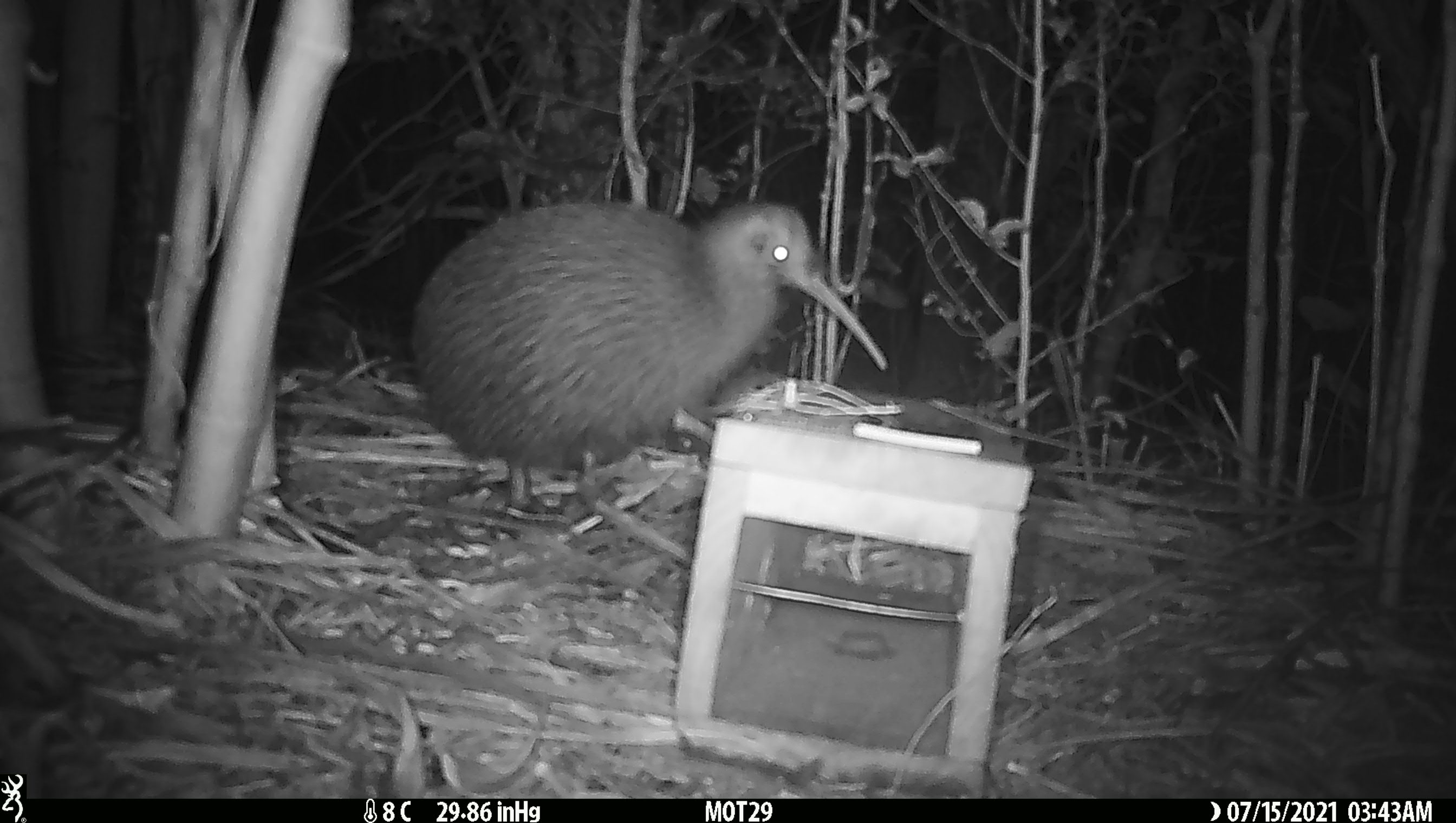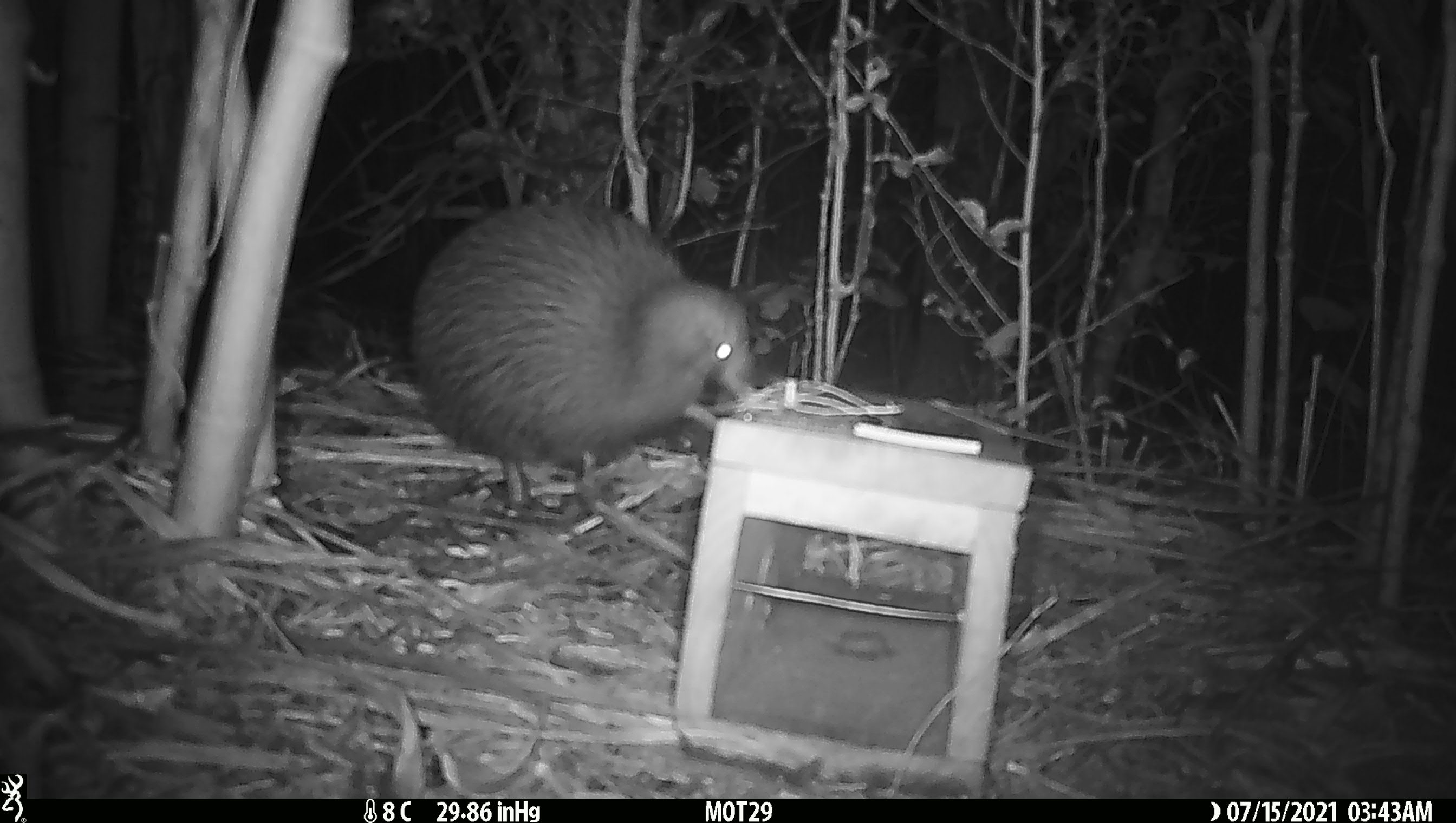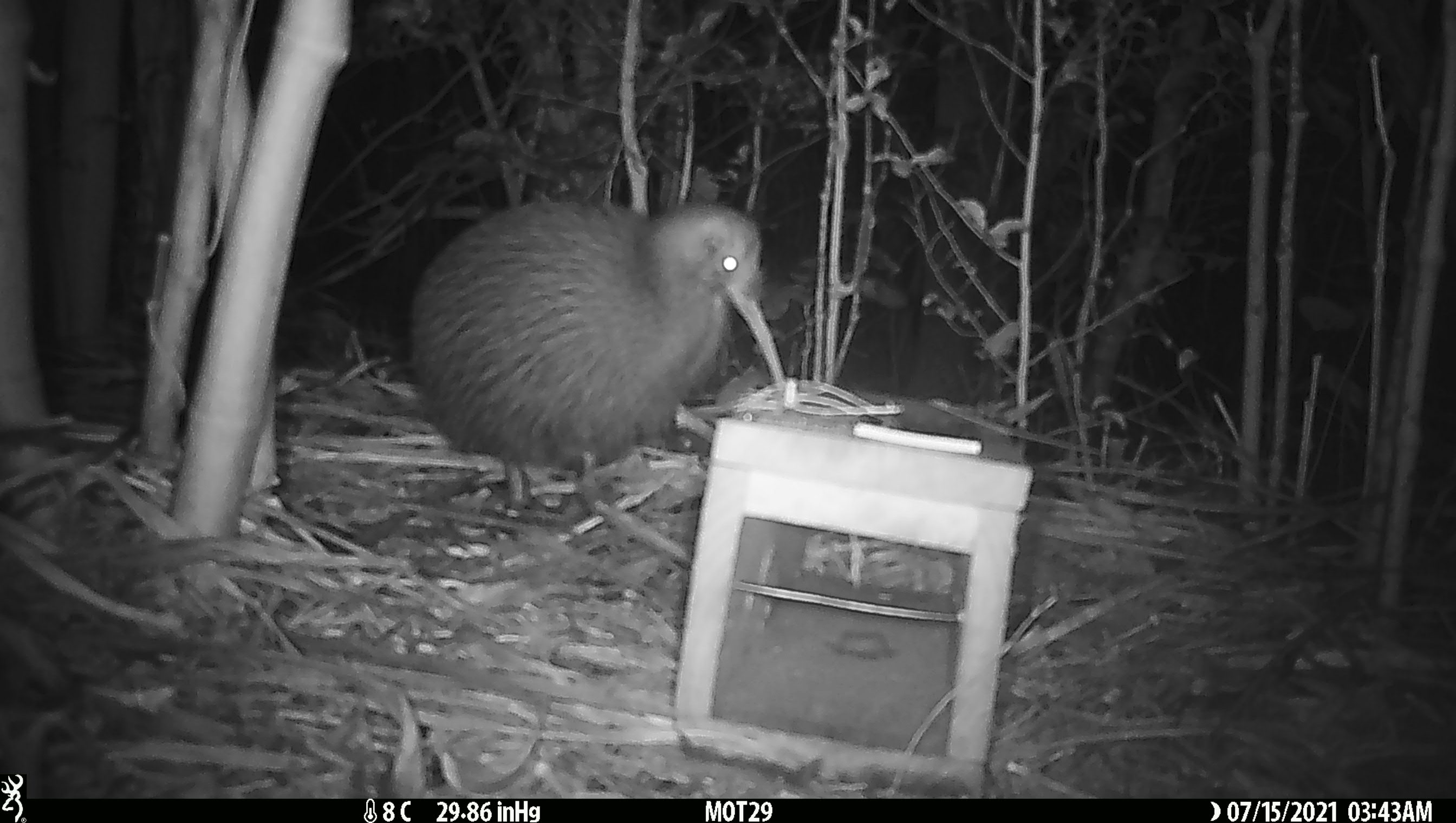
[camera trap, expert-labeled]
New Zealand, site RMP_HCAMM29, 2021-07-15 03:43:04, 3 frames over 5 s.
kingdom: Animalia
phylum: Chordata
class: Aves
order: Apterygiformes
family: Apterygidae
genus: Apteryx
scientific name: Apteryx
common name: kiwi